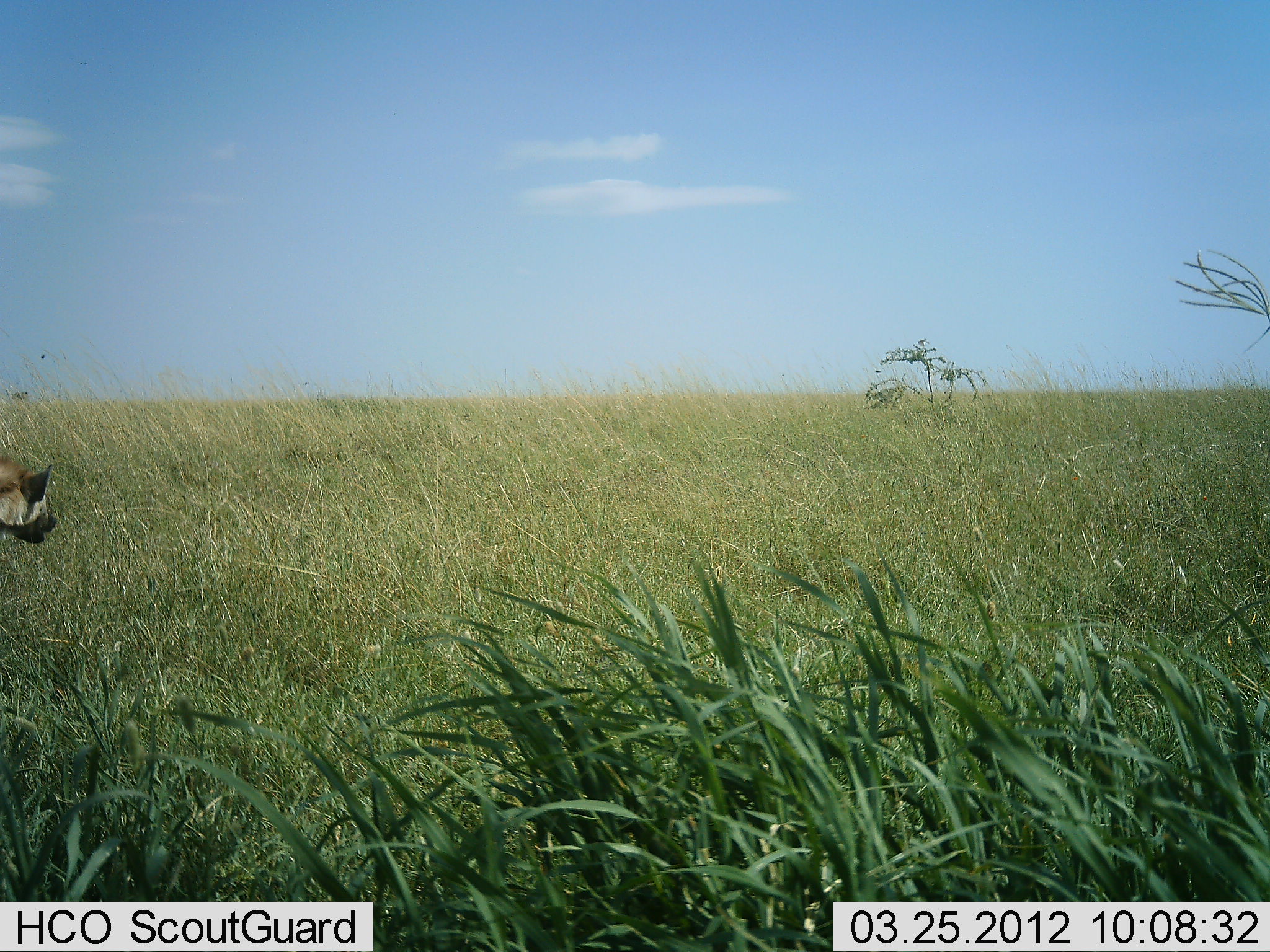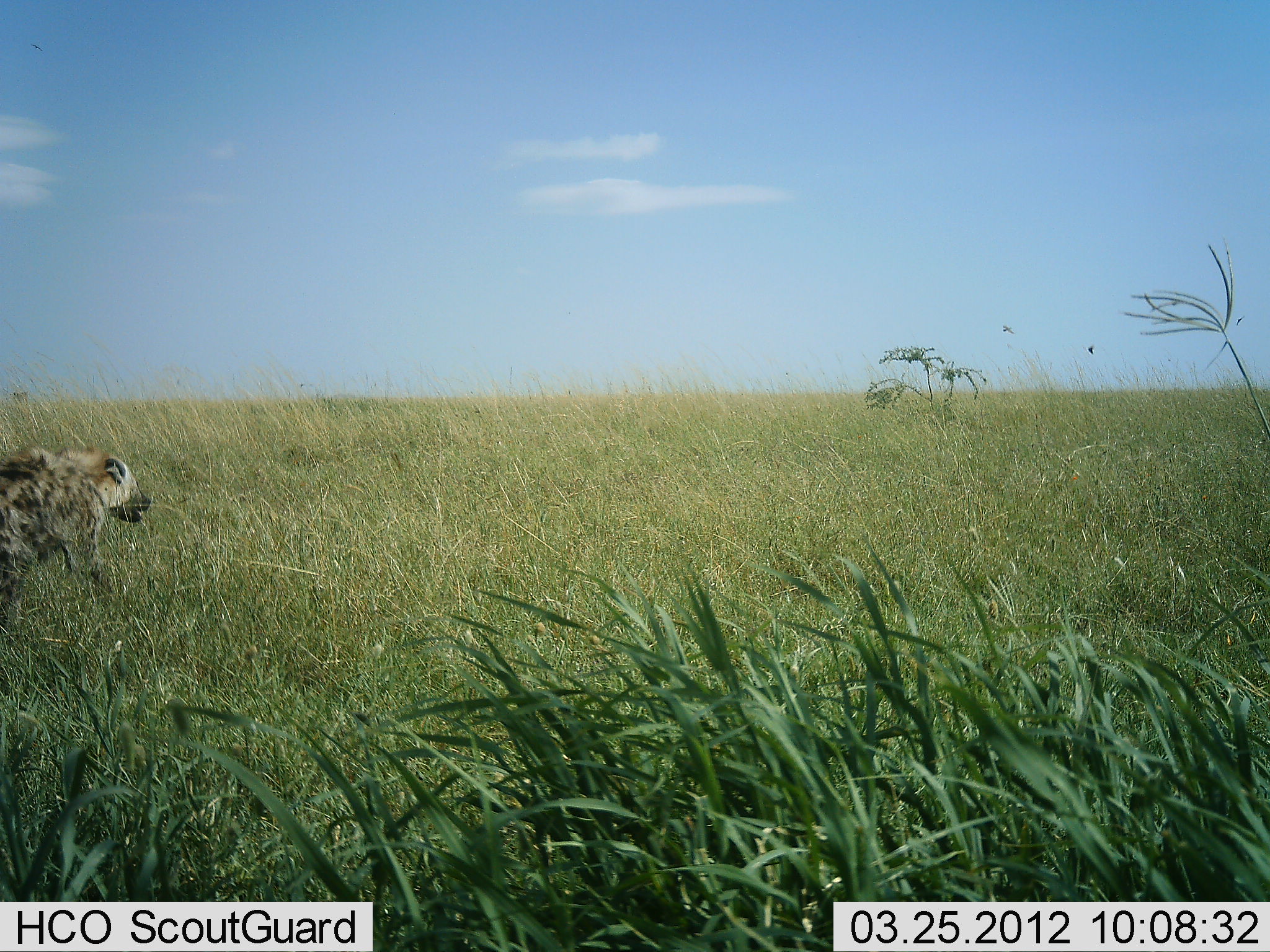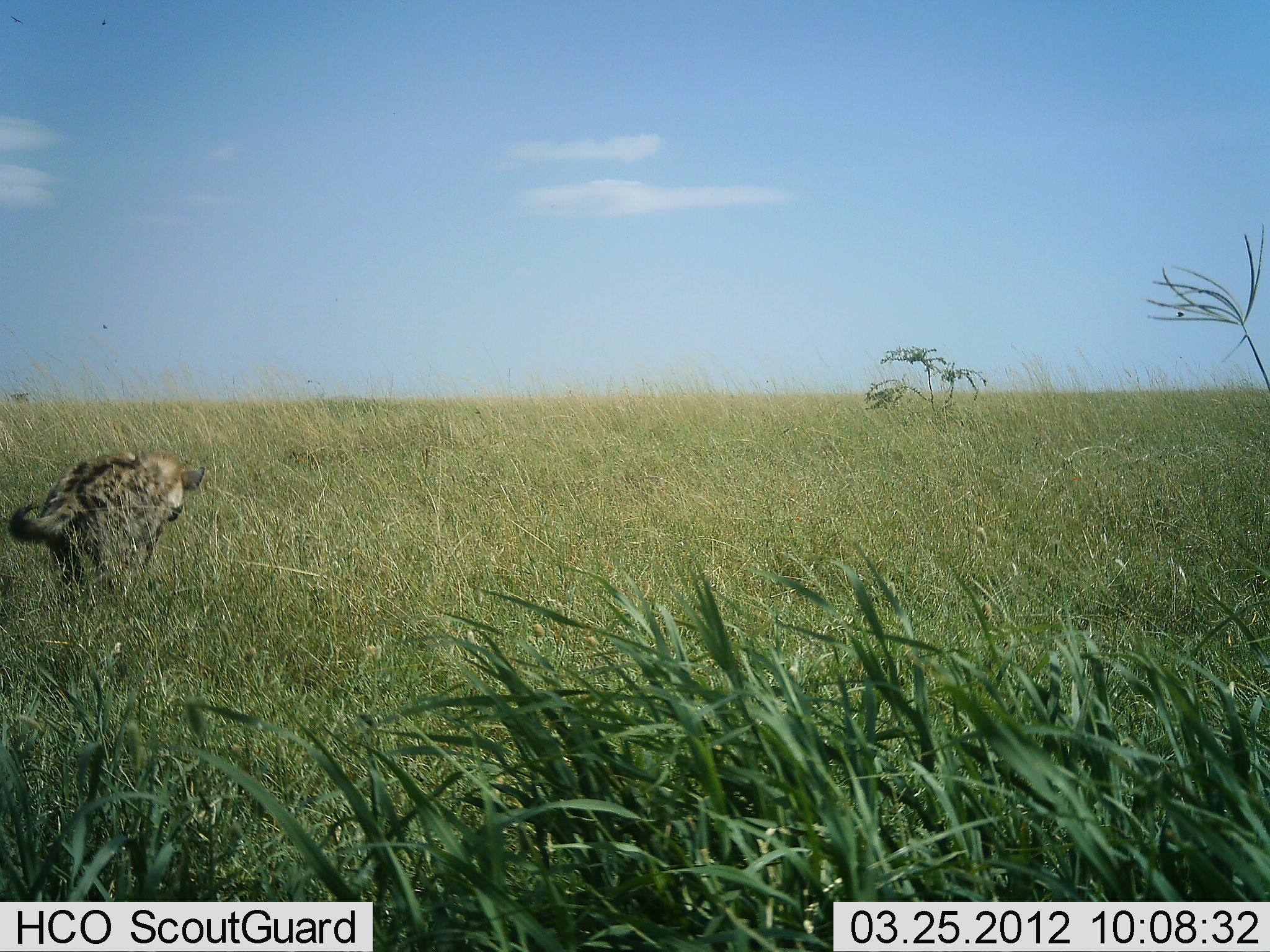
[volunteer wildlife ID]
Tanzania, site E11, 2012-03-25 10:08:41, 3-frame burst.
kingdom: Animalia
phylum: Chordata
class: Mammalia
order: Carnivora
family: Hyaenidae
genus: Crocuta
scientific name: Crocuta crocuta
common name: spotted hyena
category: hyenaspotted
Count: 1.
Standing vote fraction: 7%.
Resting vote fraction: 0%.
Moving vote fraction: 100%.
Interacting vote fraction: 0%.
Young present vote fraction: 0%.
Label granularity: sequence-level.